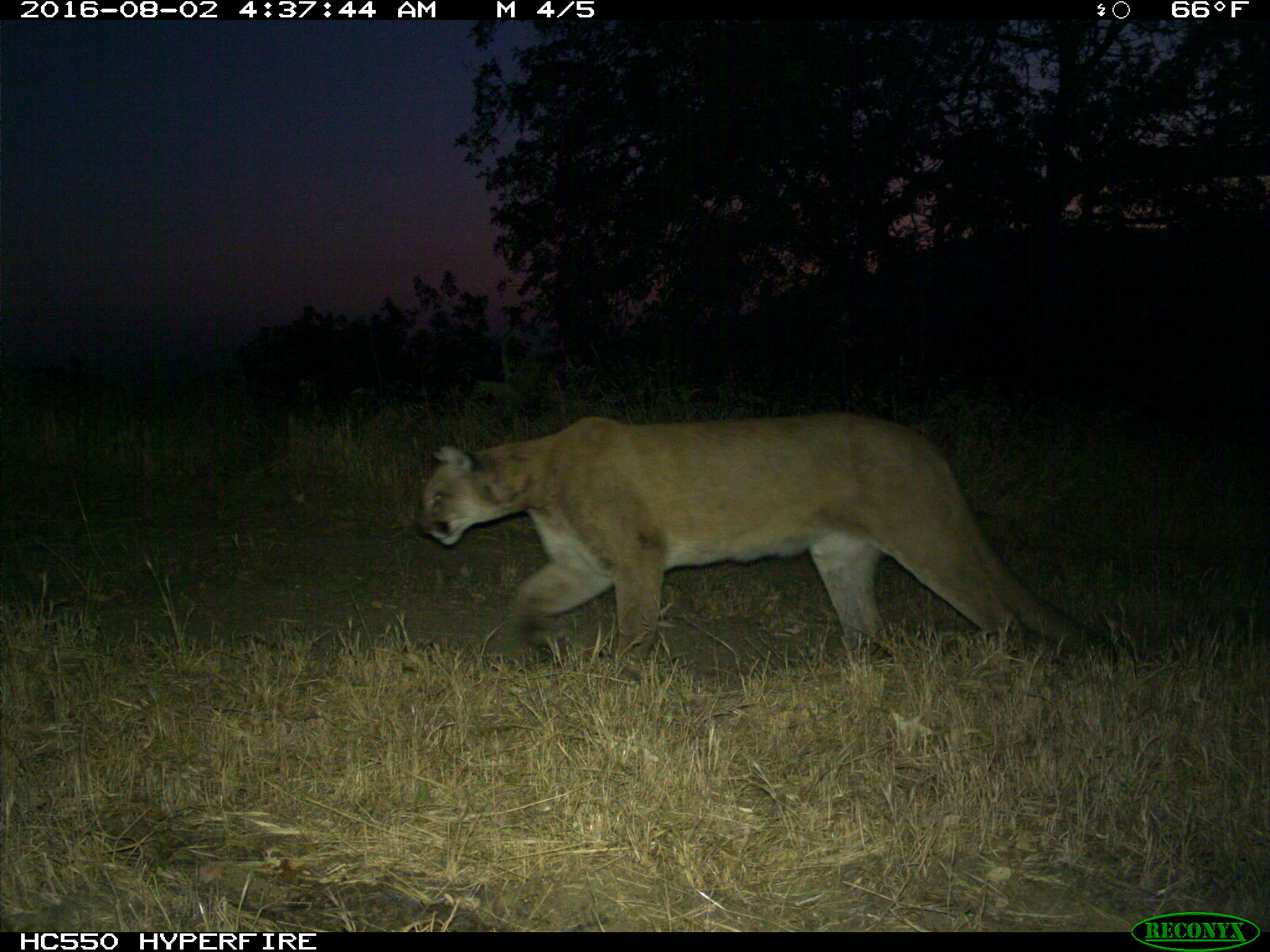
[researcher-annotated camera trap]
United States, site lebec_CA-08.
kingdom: Animalia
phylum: Chordata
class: Mammalia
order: Carnivora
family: Felidae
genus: Puma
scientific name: Puma concolor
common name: mountain lion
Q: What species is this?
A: Puma concolor (mountain lion).